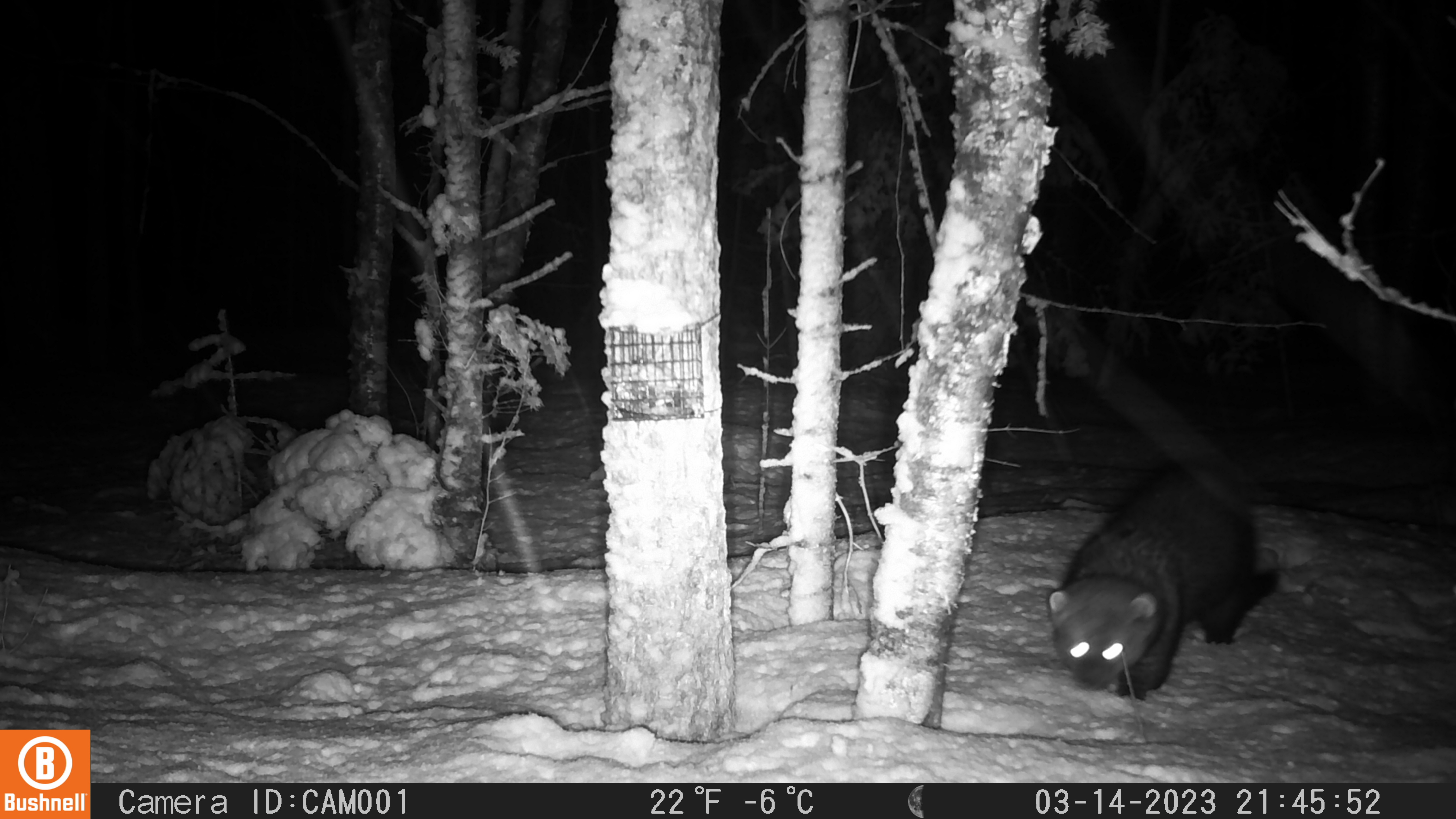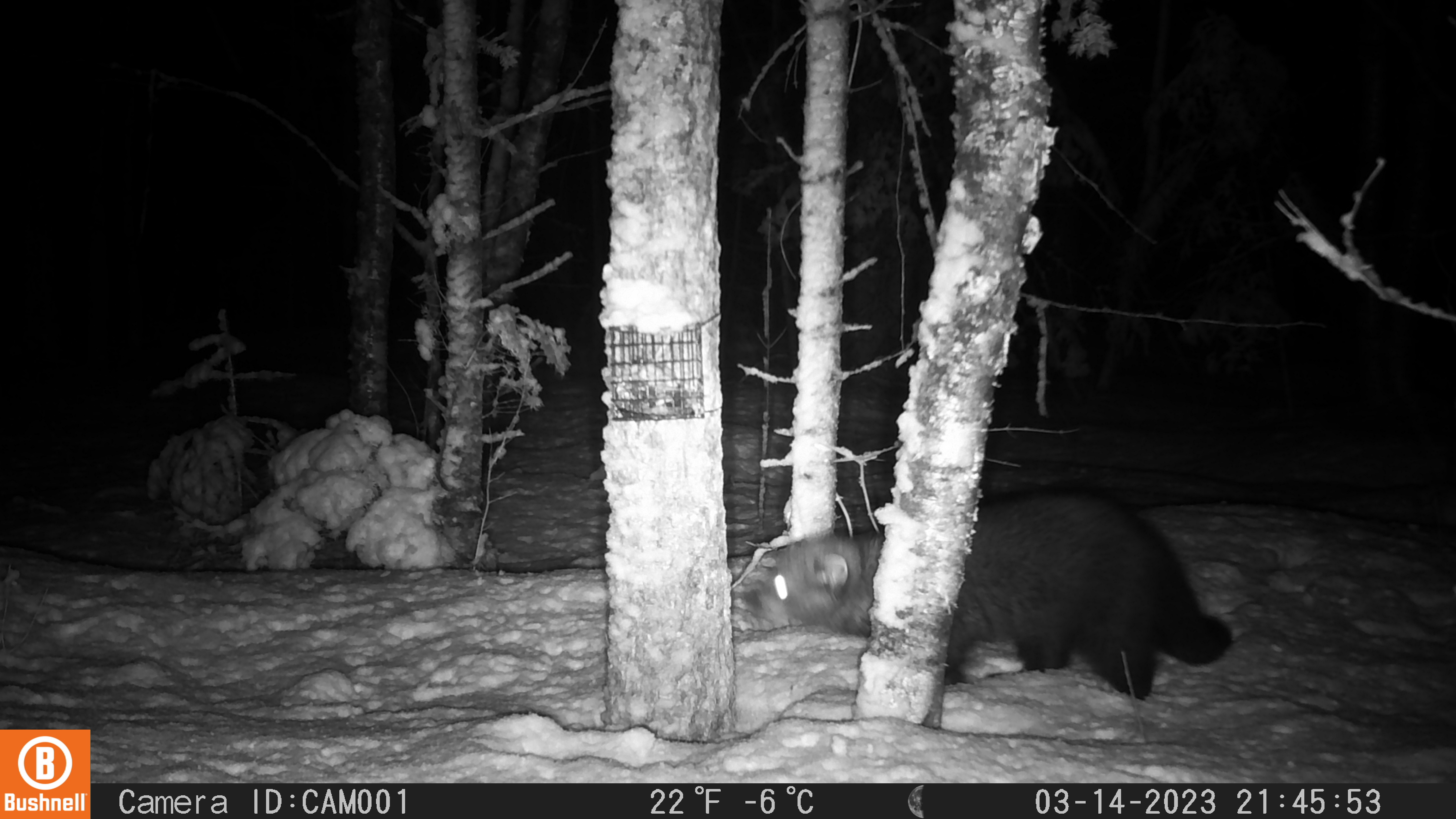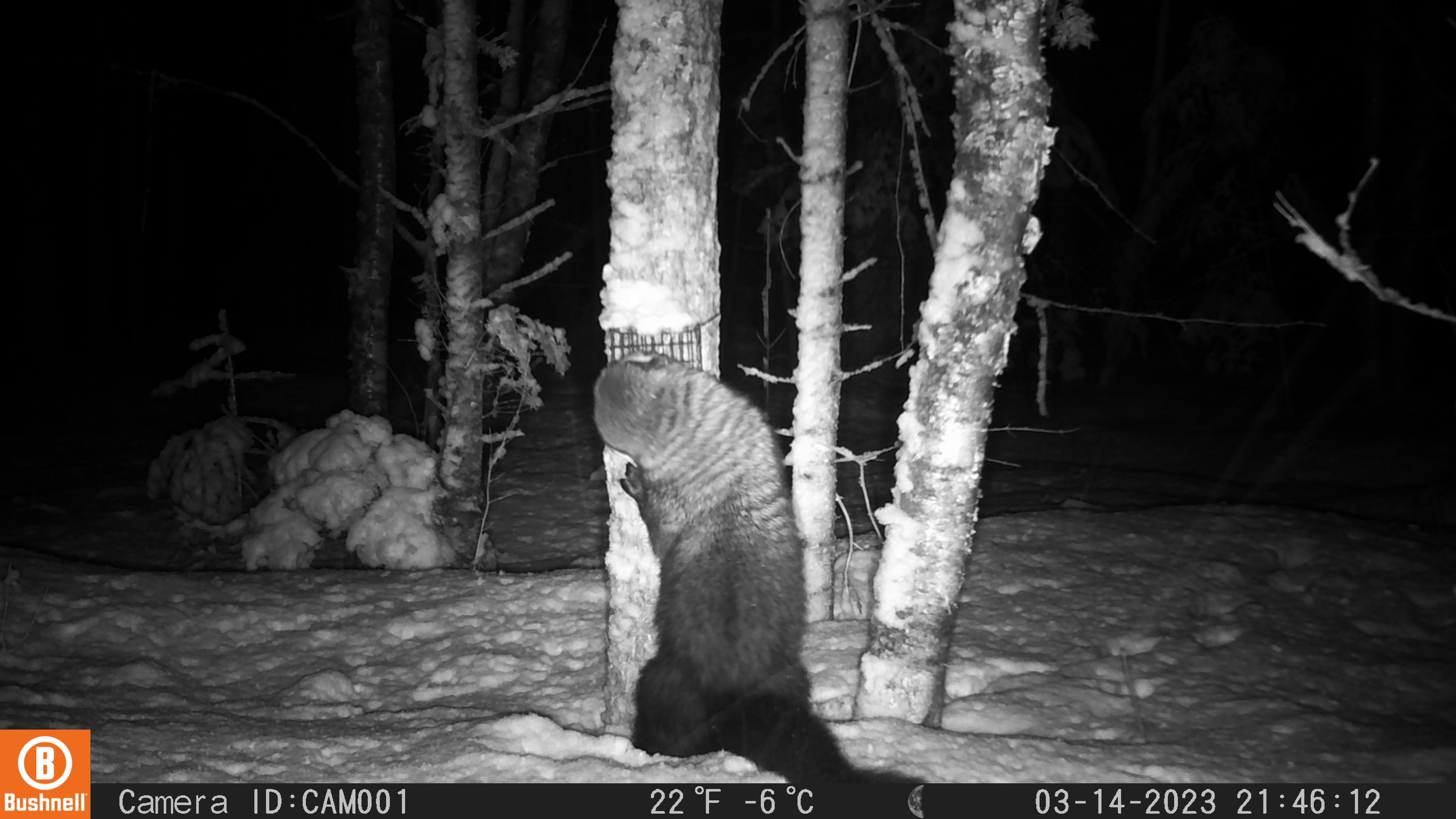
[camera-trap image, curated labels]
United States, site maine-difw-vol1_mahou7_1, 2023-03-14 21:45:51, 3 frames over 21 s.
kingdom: Animalia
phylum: Chordata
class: Mammalia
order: Carnivora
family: Mustelidae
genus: Pekania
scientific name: Pekania pennanti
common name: fisher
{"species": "fisher (Pekania pennanti)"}